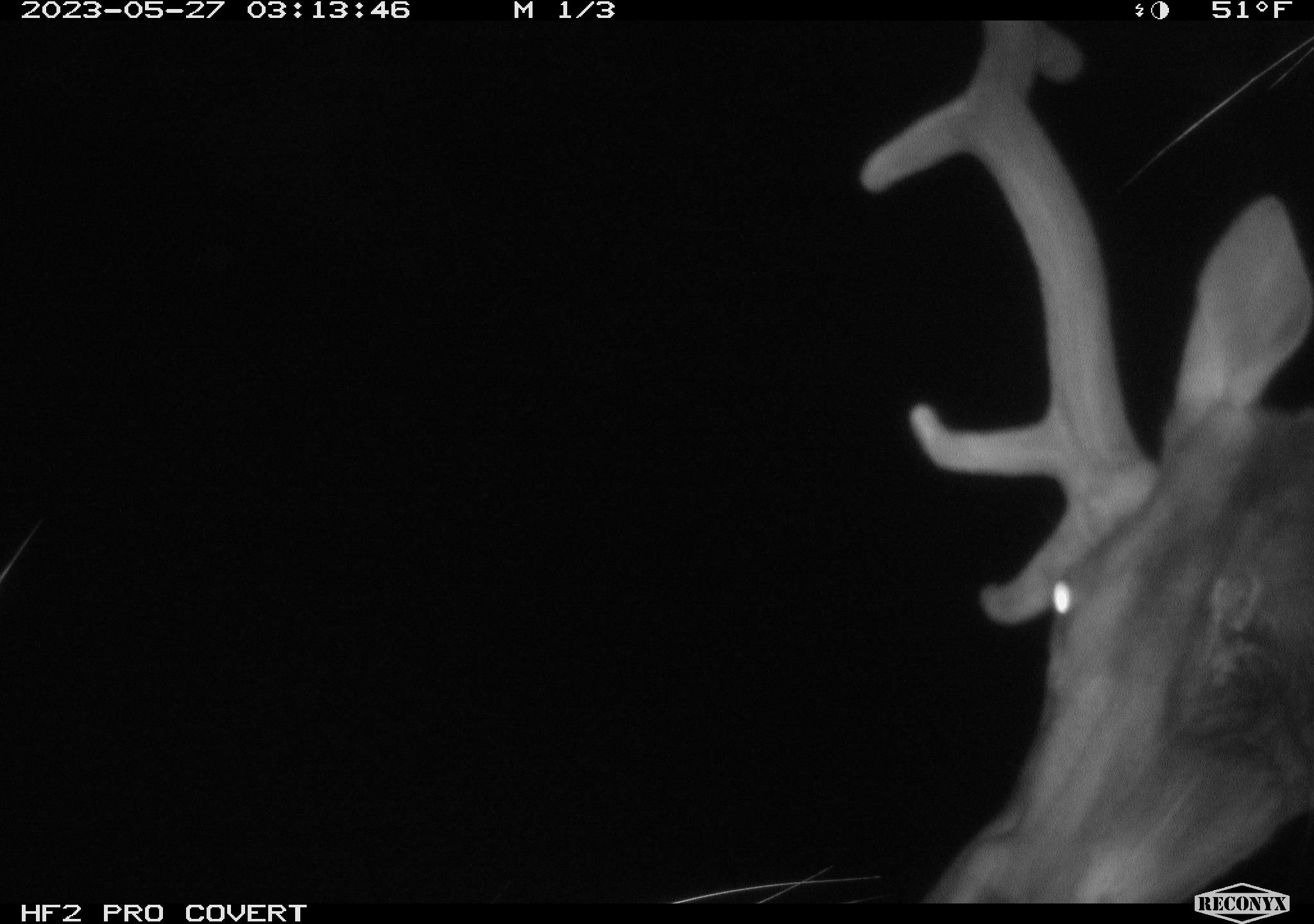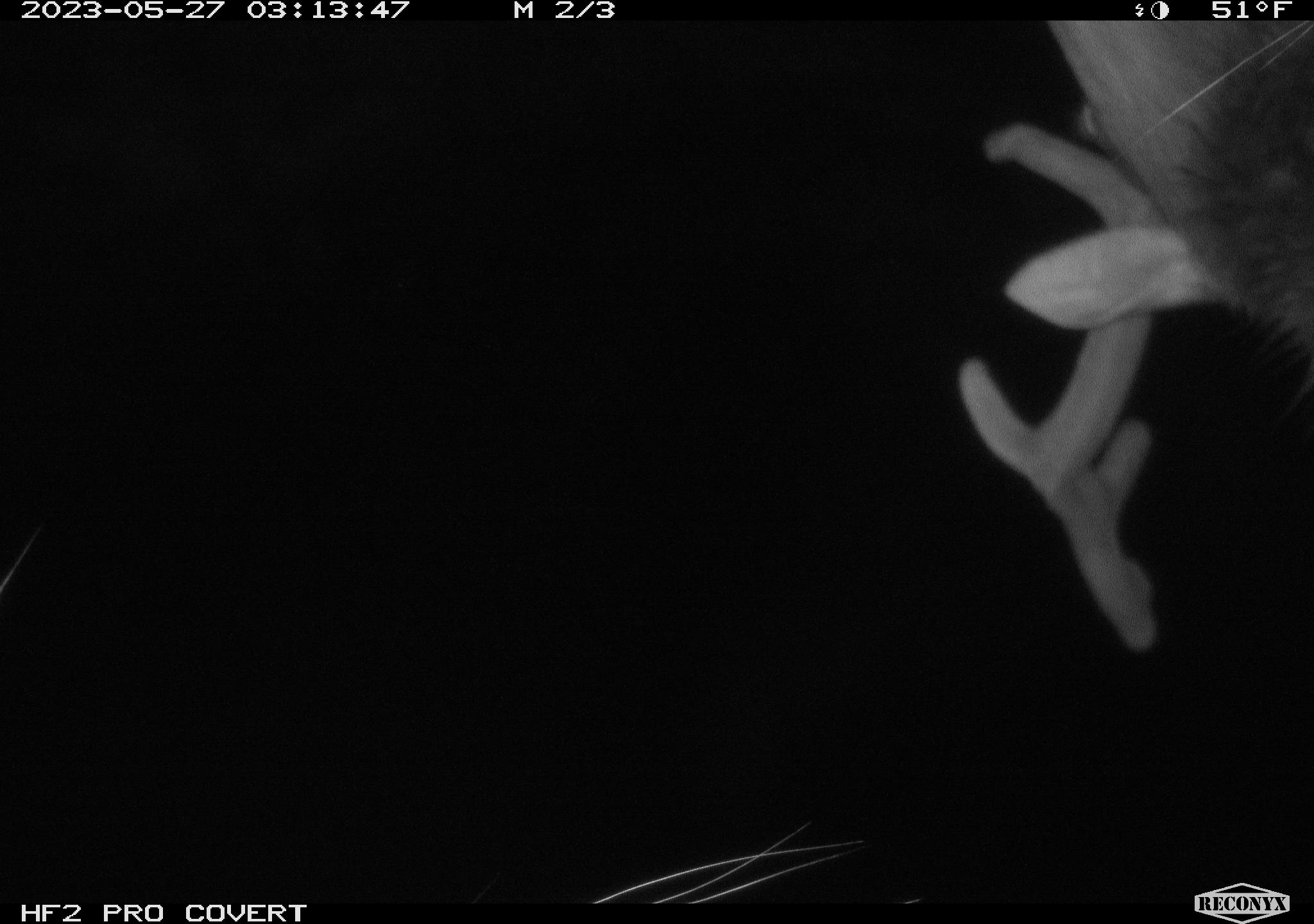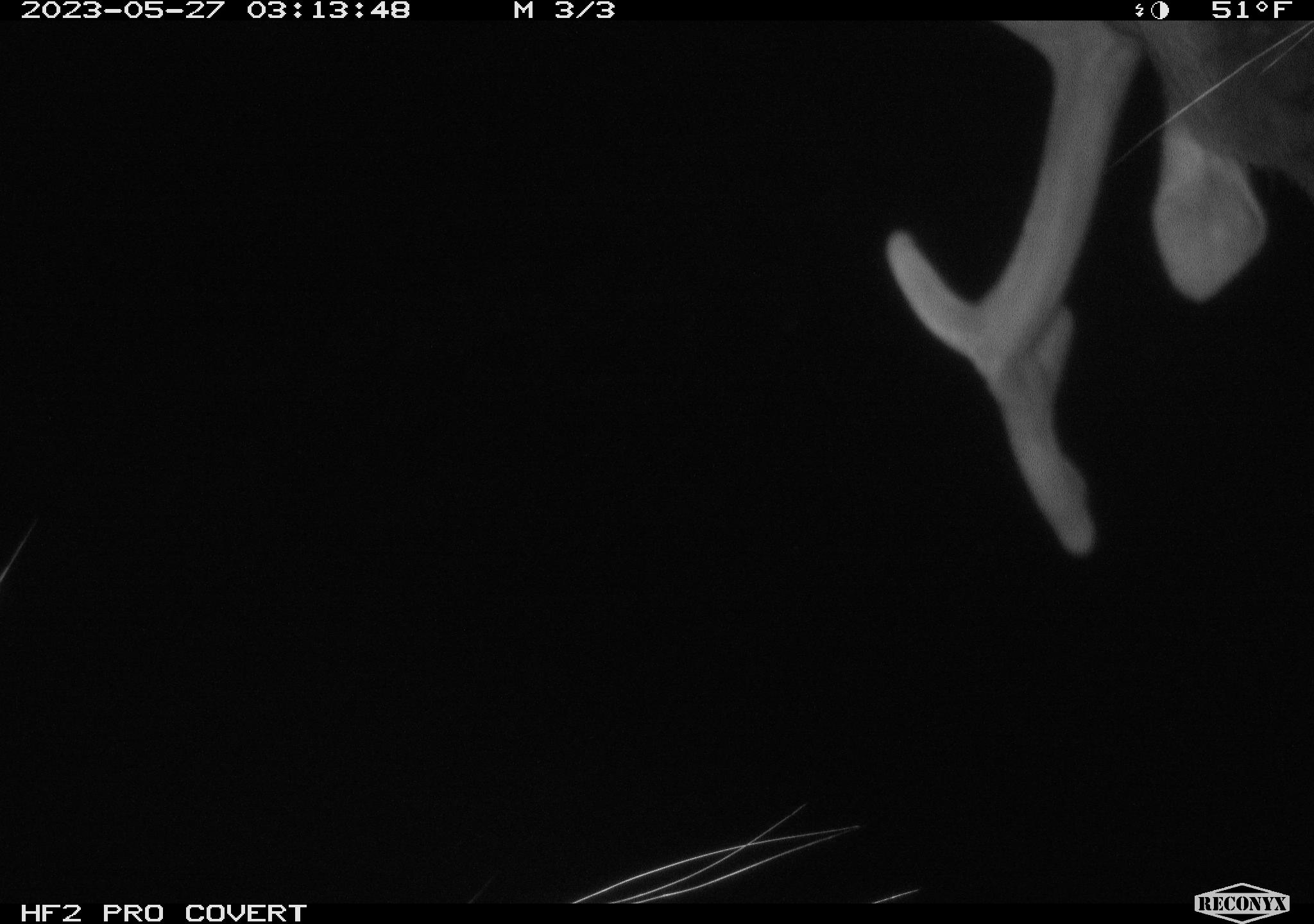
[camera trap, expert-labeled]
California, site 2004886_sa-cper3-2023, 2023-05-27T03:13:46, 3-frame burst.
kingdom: Animalia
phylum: Chordata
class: Mammalia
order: Artiodactyla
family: Cervidae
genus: Alces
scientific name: Alces alces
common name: elk